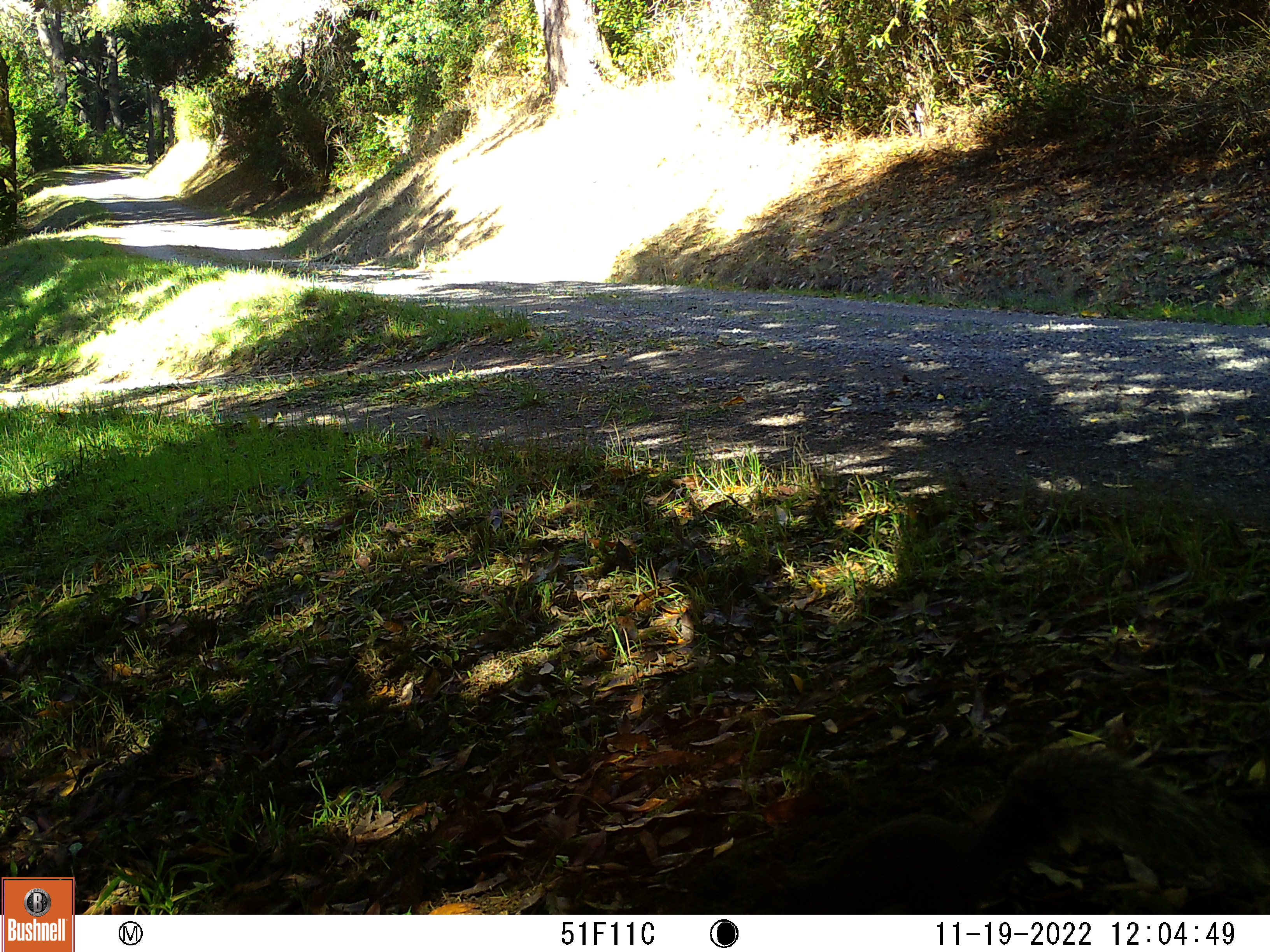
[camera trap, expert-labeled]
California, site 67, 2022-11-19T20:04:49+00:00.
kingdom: Animalia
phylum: Chordata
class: Mammalia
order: Rodentia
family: Sciuridae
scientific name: Sciuridae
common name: squirrel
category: unknown squirrel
Unknown squirrel (squirrel) (Sciuridae).